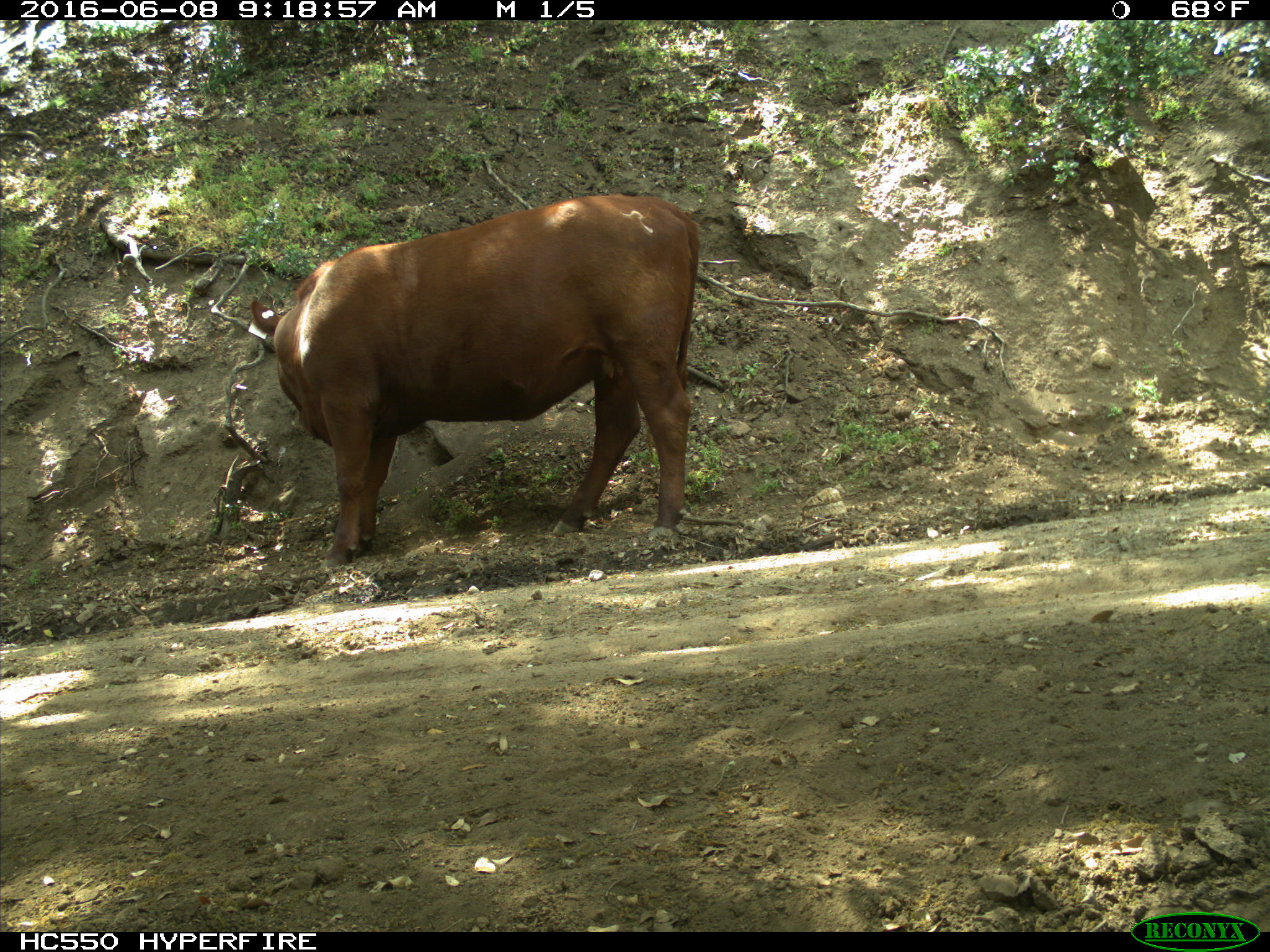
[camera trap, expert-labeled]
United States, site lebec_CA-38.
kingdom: Animalia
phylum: Chordata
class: Mammalia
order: Artiodactyla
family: Bovidae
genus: Bos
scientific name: Bos taurus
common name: domestic cow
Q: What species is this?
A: Bos taurus (domestic cow).